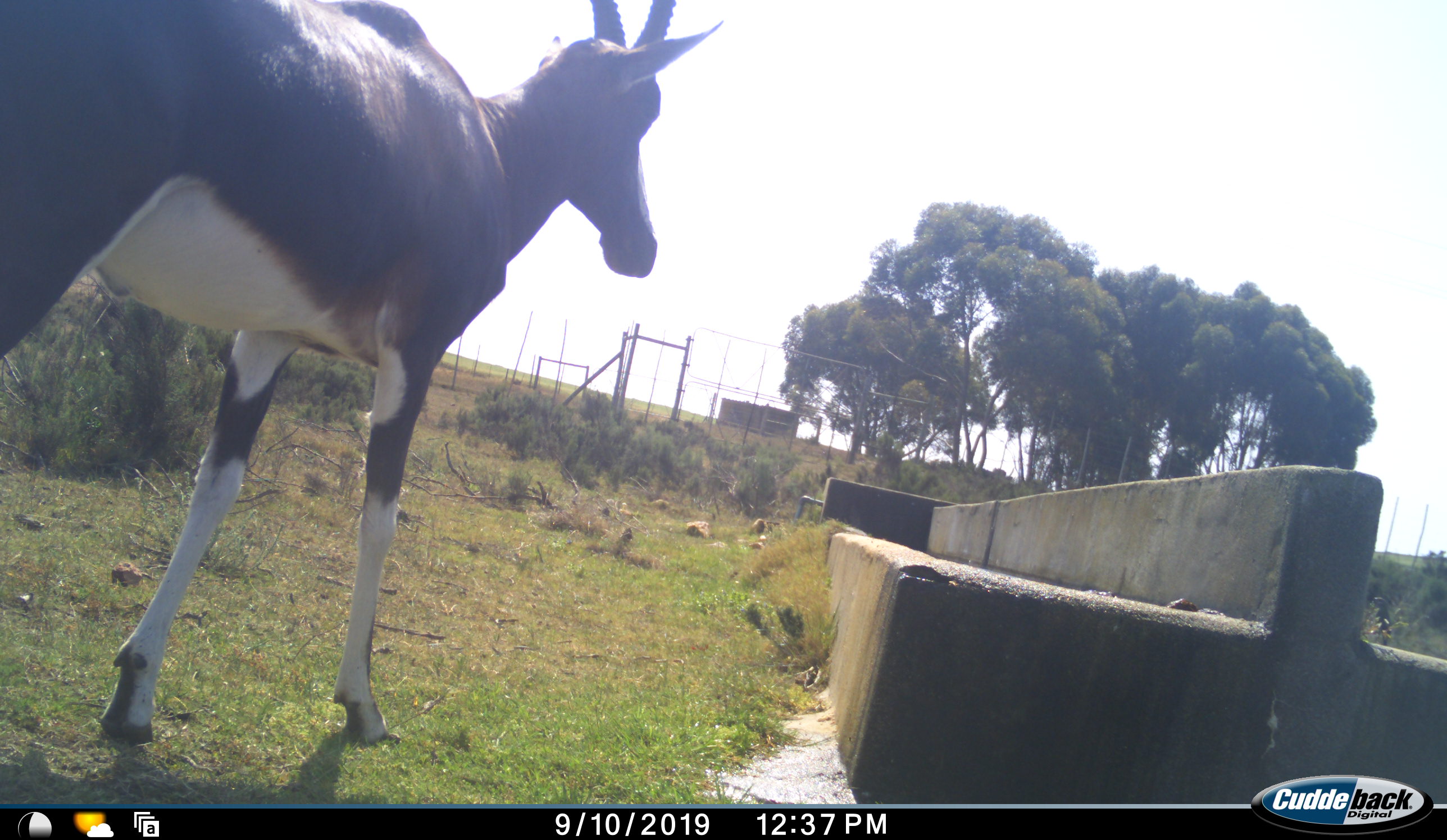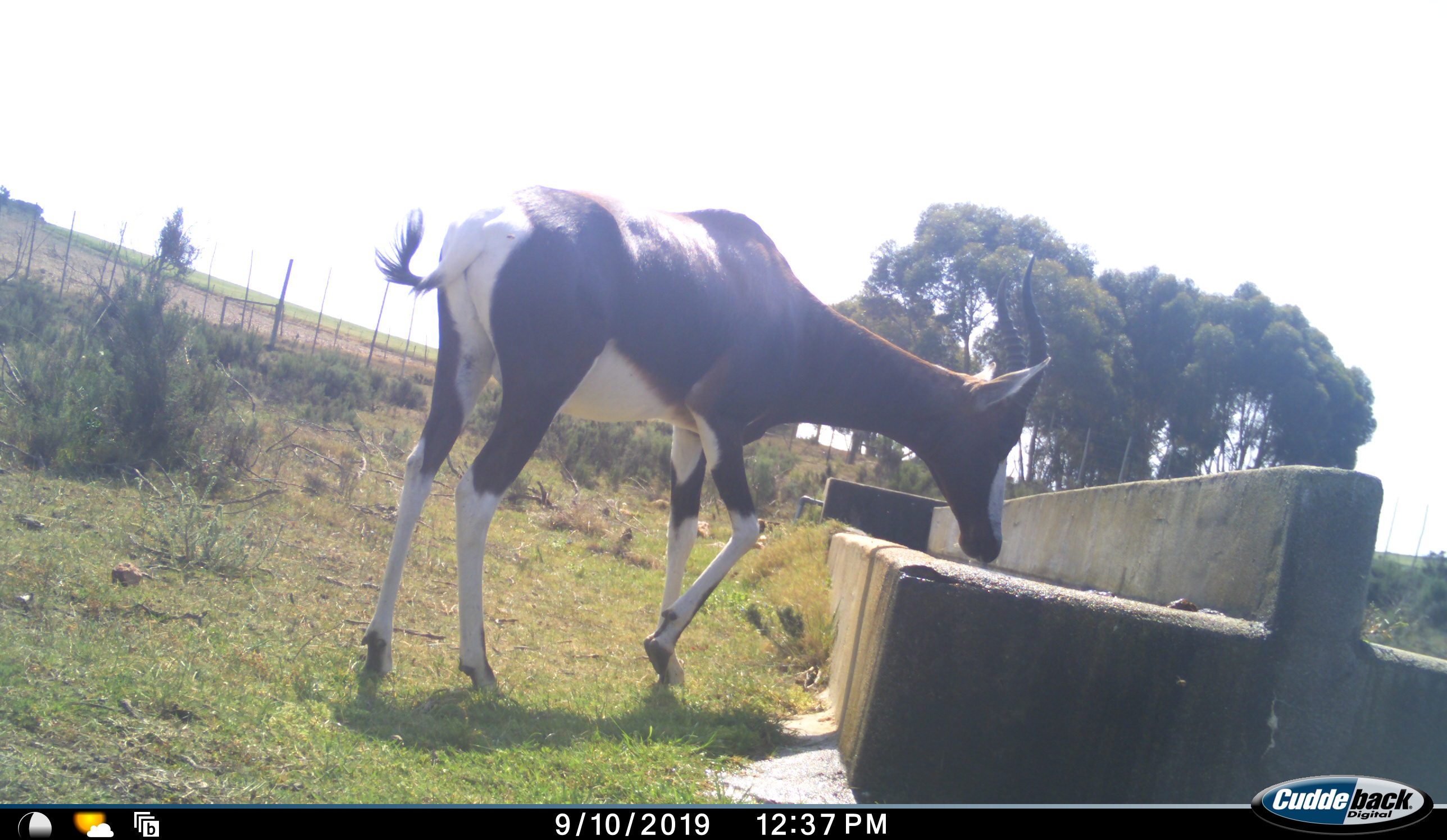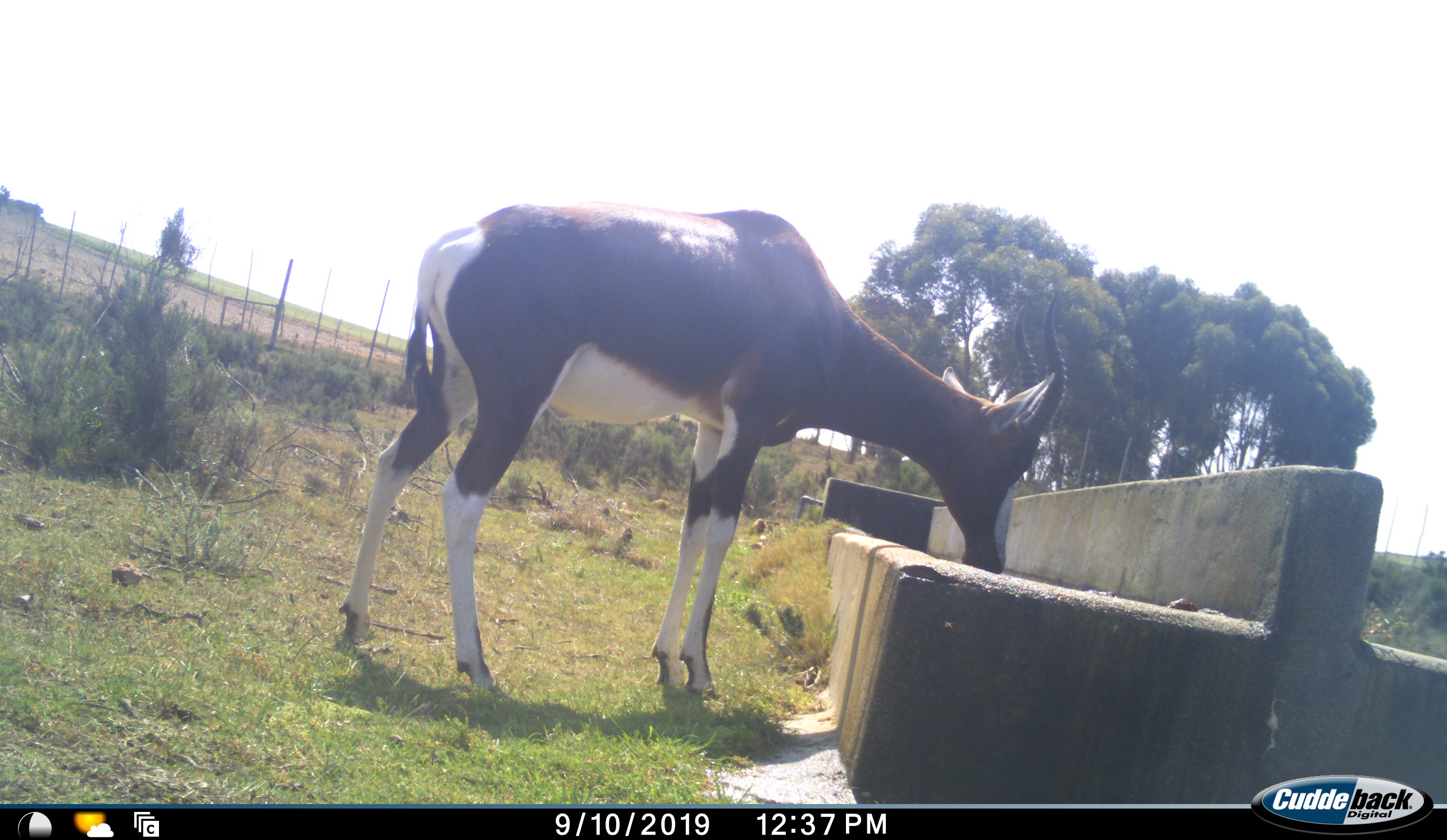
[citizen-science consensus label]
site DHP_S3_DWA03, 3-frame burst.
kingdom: Animalia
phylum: Chordata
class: Mammalia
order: Artiodactyla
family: Bovidae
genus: Damaliscus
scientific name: Damaliscus pygargus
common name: bontebok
Bontebok (Damaliscus pygargus), count 1. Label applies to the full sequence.